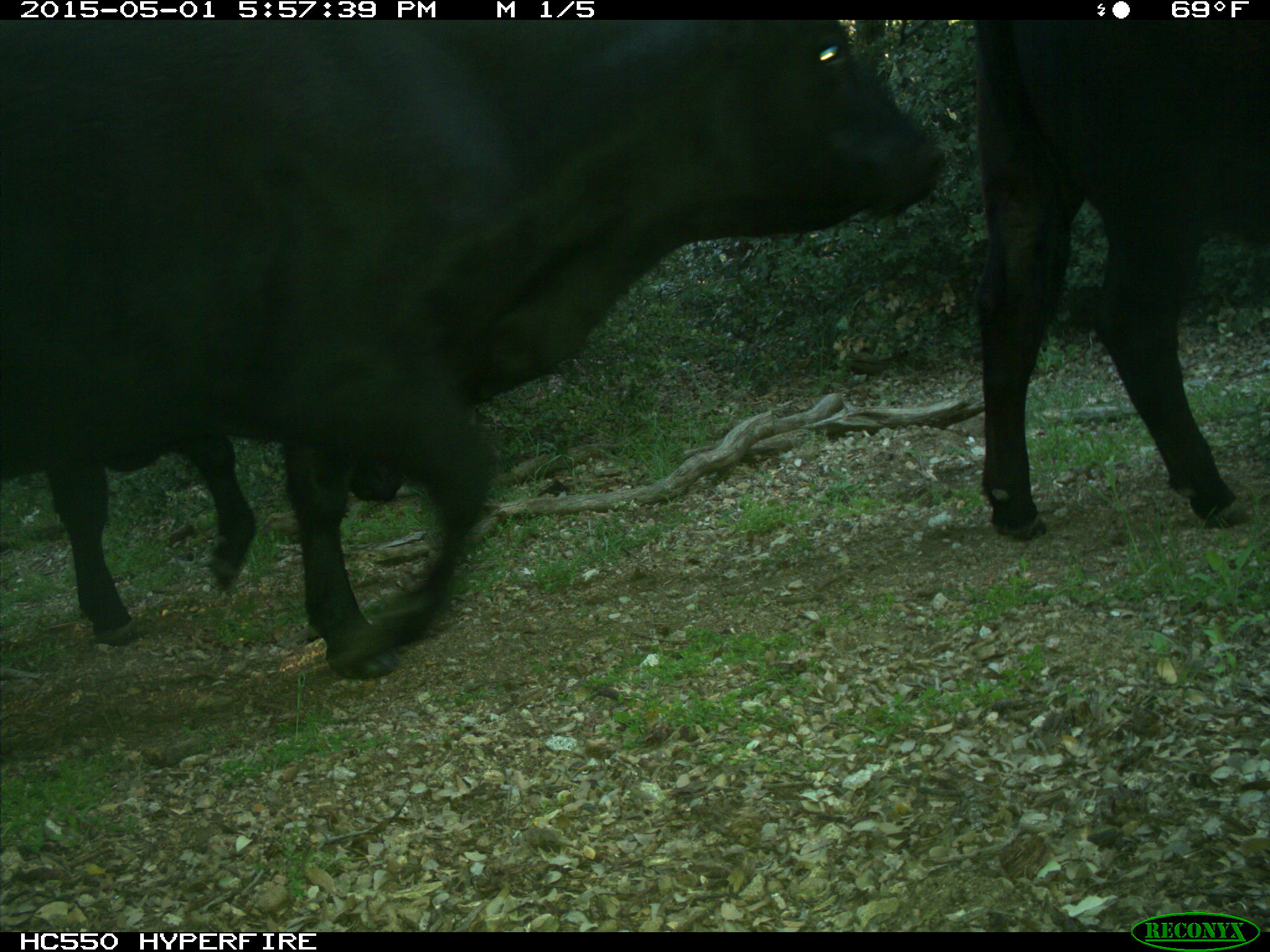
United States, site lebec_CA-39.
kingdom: Animalia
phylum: Chordata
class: Mammalia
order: Artiodactyla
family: Bovidae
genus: Bos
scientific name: Bos taurus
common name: domestic cow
Bos taurus (domestic cow).